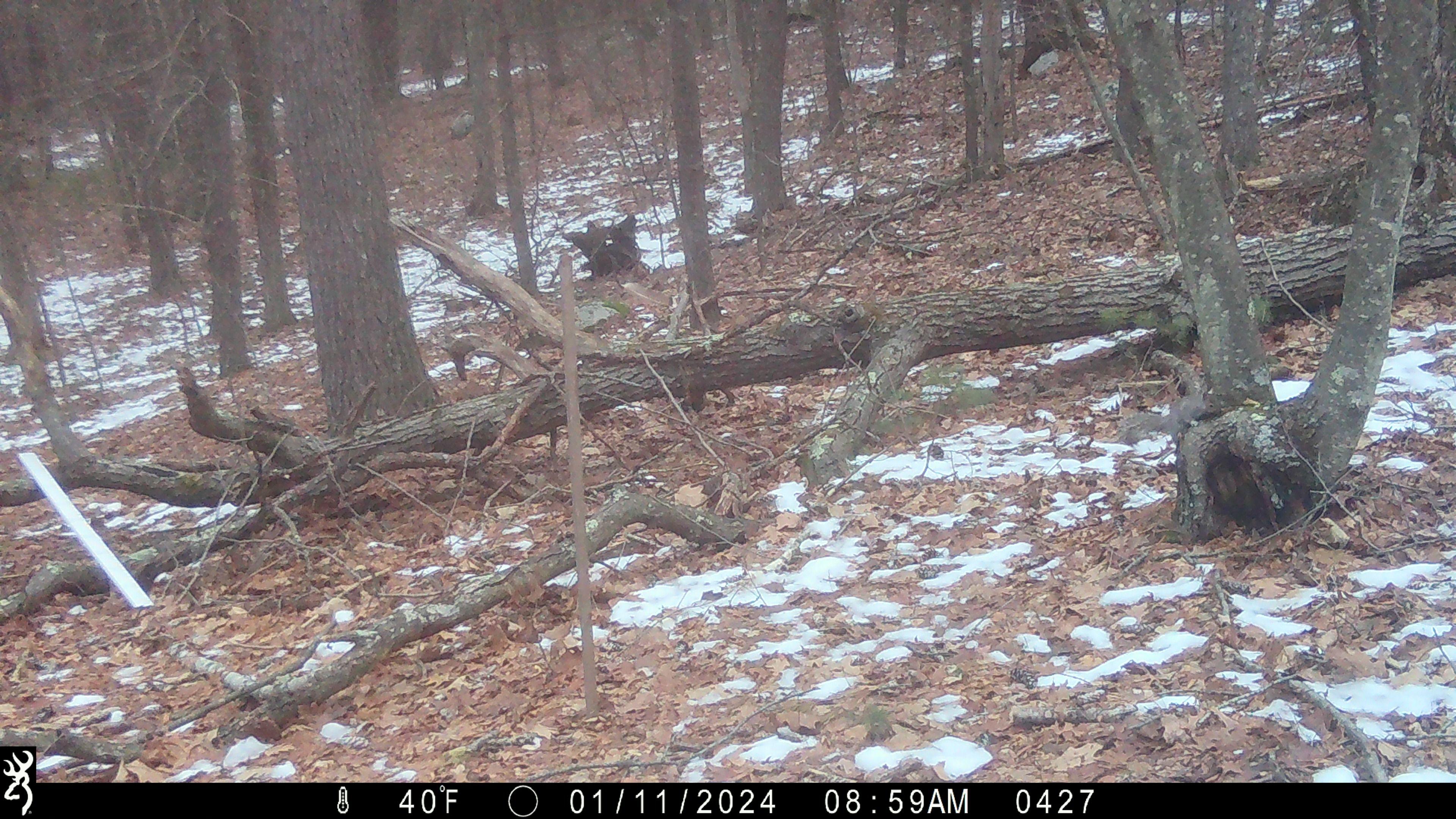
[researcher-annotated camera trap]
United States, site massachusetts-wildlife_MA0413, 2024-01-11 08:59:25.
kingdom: Animalia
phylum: Chordata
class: Mammalia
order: Rodentia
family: Sciuridae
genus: Sciurus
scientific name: Sciurus carolinensis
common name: gray squirrel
Gray squirrel (Sciurus carolinensis).